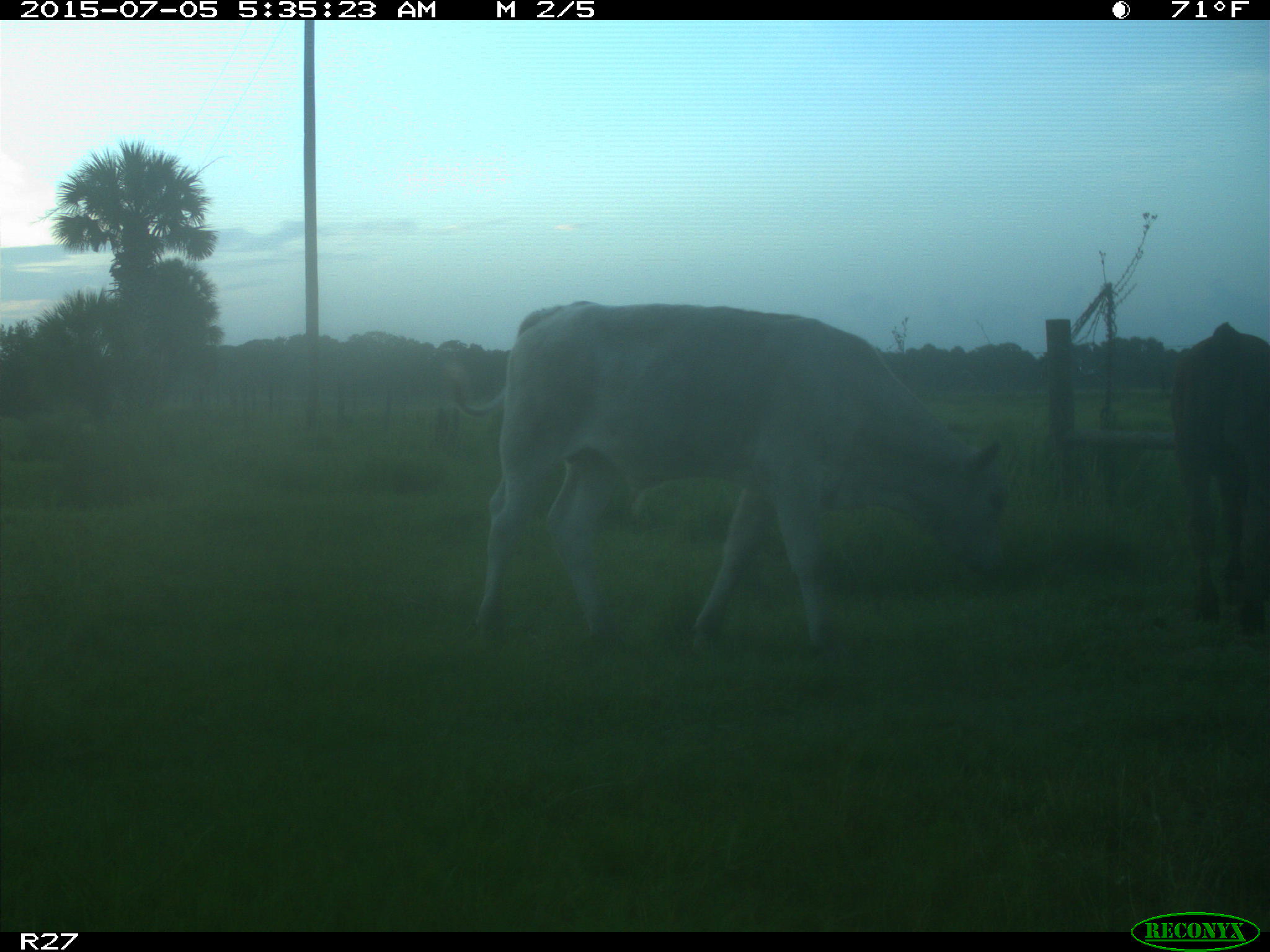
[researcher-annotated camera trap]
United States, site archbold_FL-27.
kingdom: Animalia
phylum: Chordata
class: Mammalia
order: Artiodactyla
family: Bovidae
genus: Bos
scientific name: Bos taurus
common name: domestic cow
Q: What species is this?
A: Bos taurus (domestic cow).